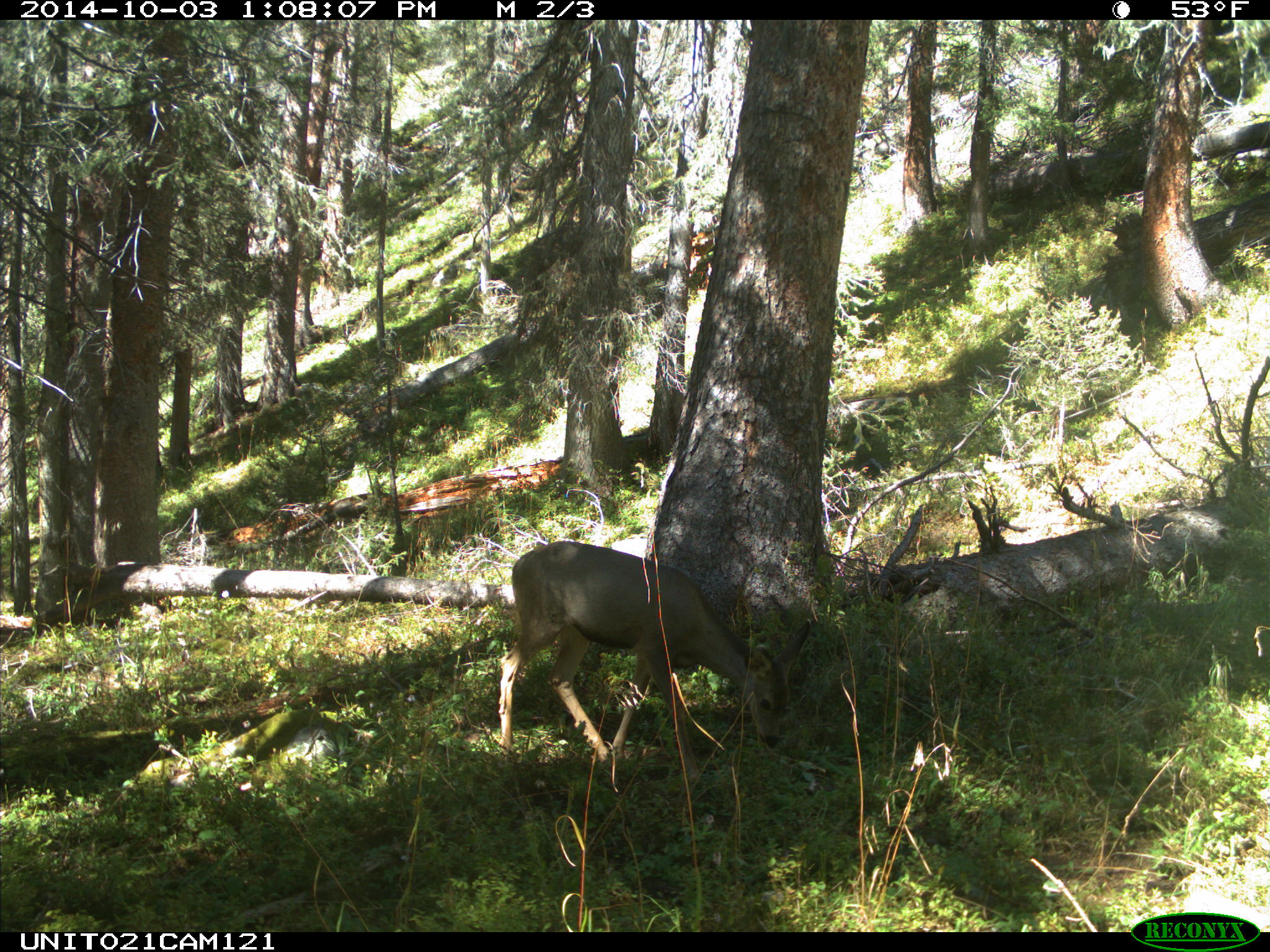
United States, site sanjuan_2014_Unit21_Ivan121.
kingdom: Animalia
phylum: Chordata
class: Mammalia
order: Artiodactyla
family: Cervidae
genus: Odocoileus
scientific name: Odocoileus hemionus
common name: mule deer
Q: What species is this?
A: Odocoileus hemionus (mule deer).